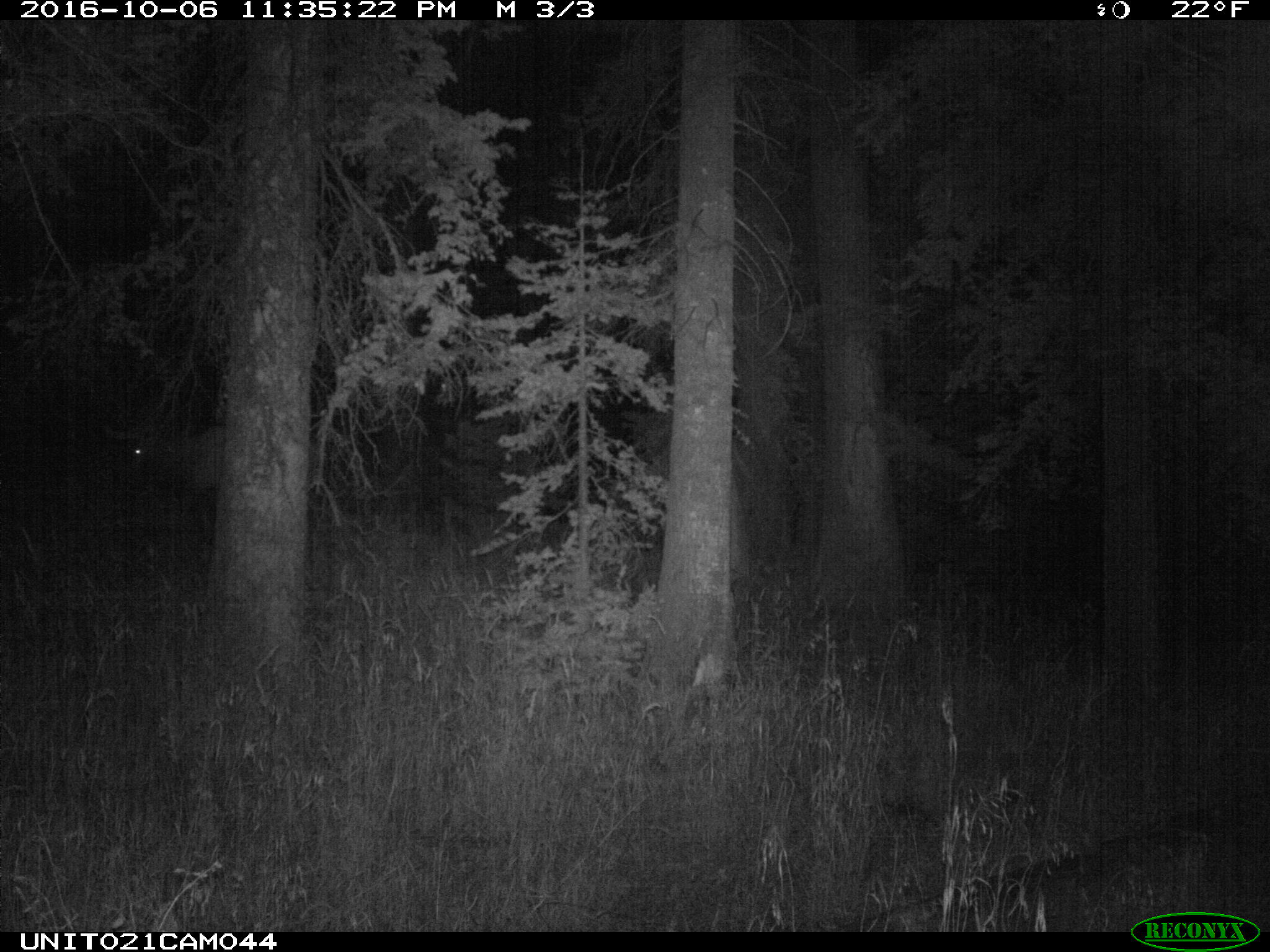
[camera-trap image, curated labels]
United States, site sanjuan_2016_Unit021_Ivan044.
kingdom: Animalia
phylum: Chordata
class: Mammalia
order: Artiodactyla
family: Cervidae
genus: Cervus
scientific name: Cervus elaphus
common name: red deer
Cervus elaphus (red deer).